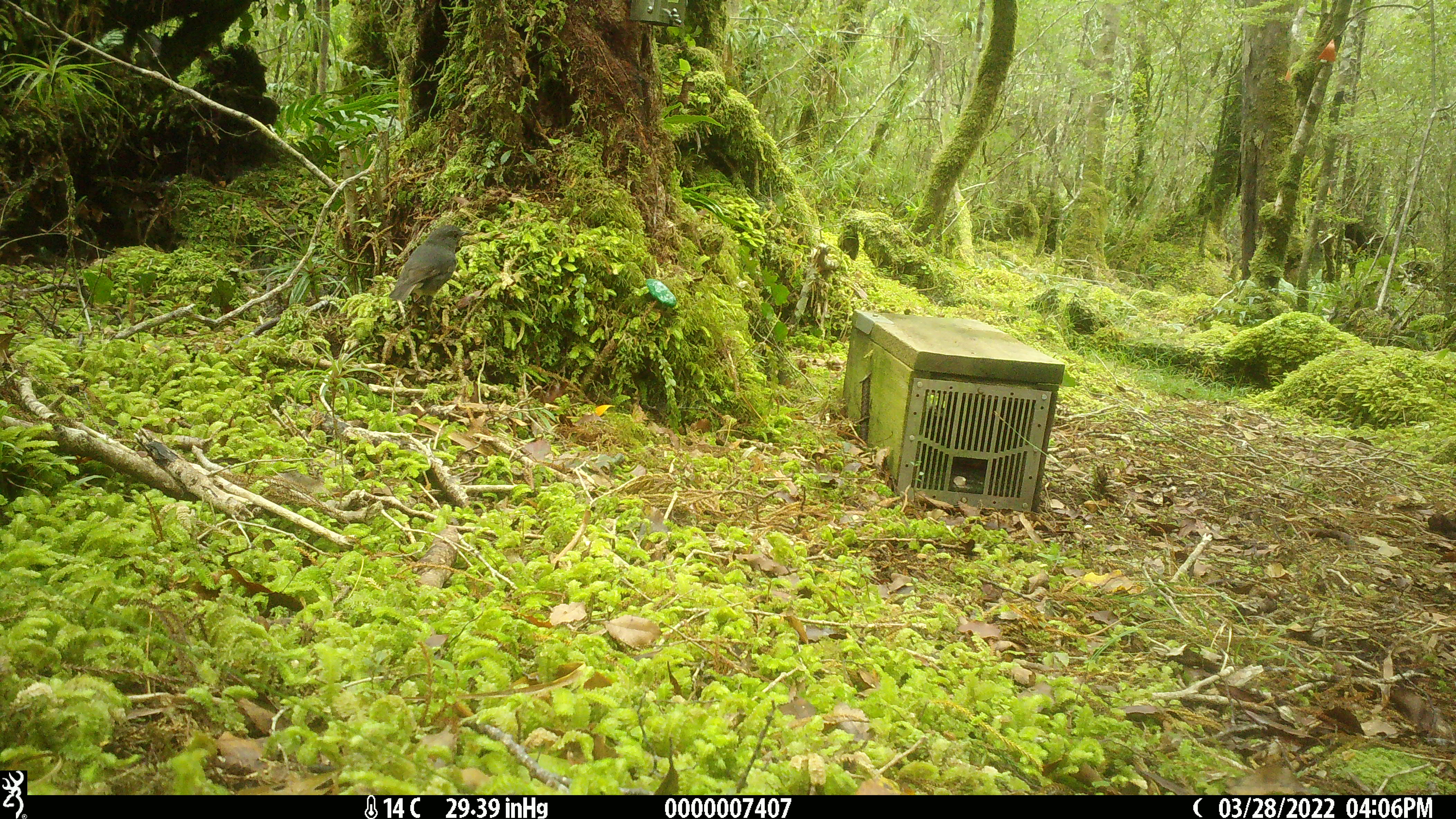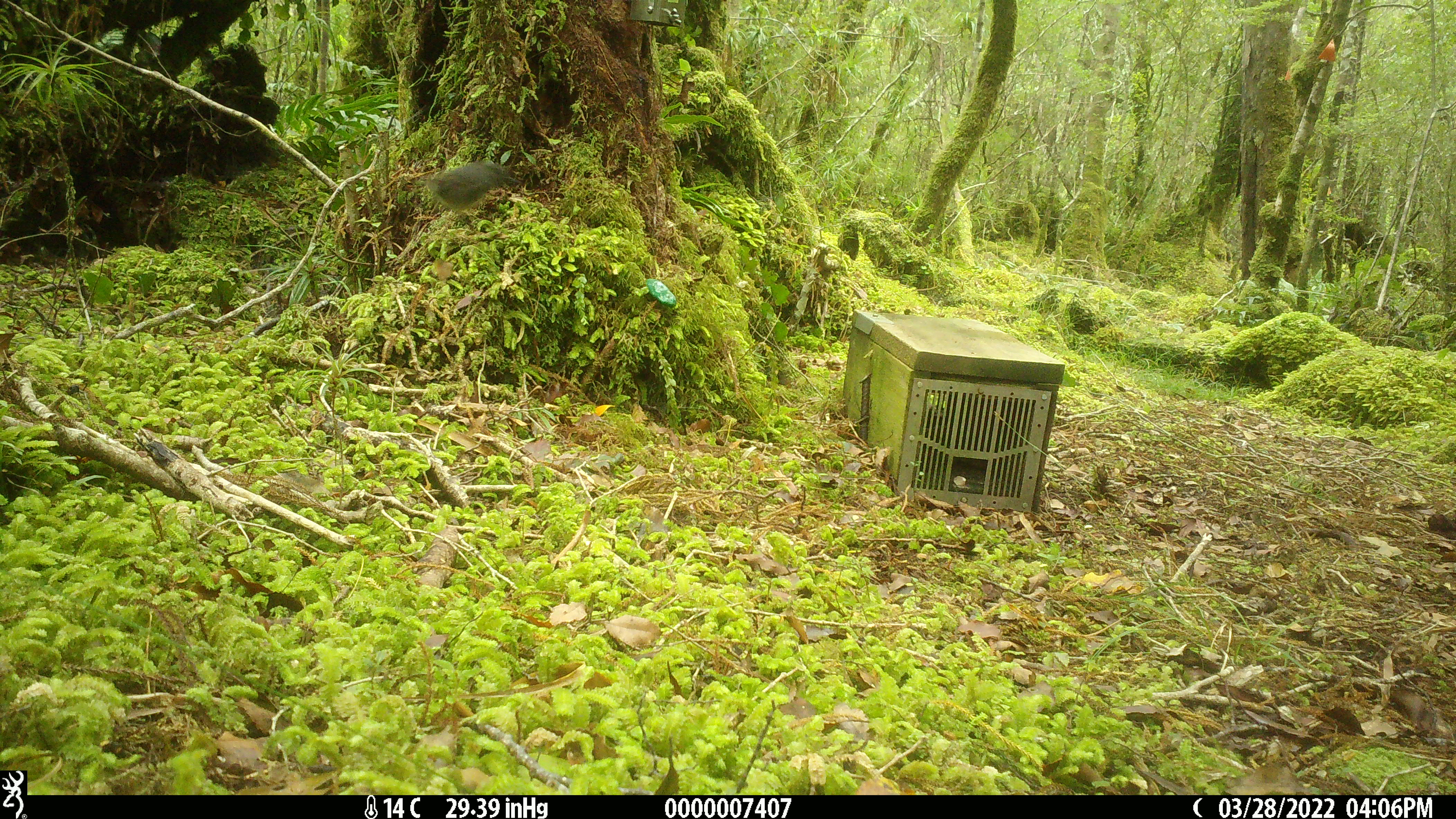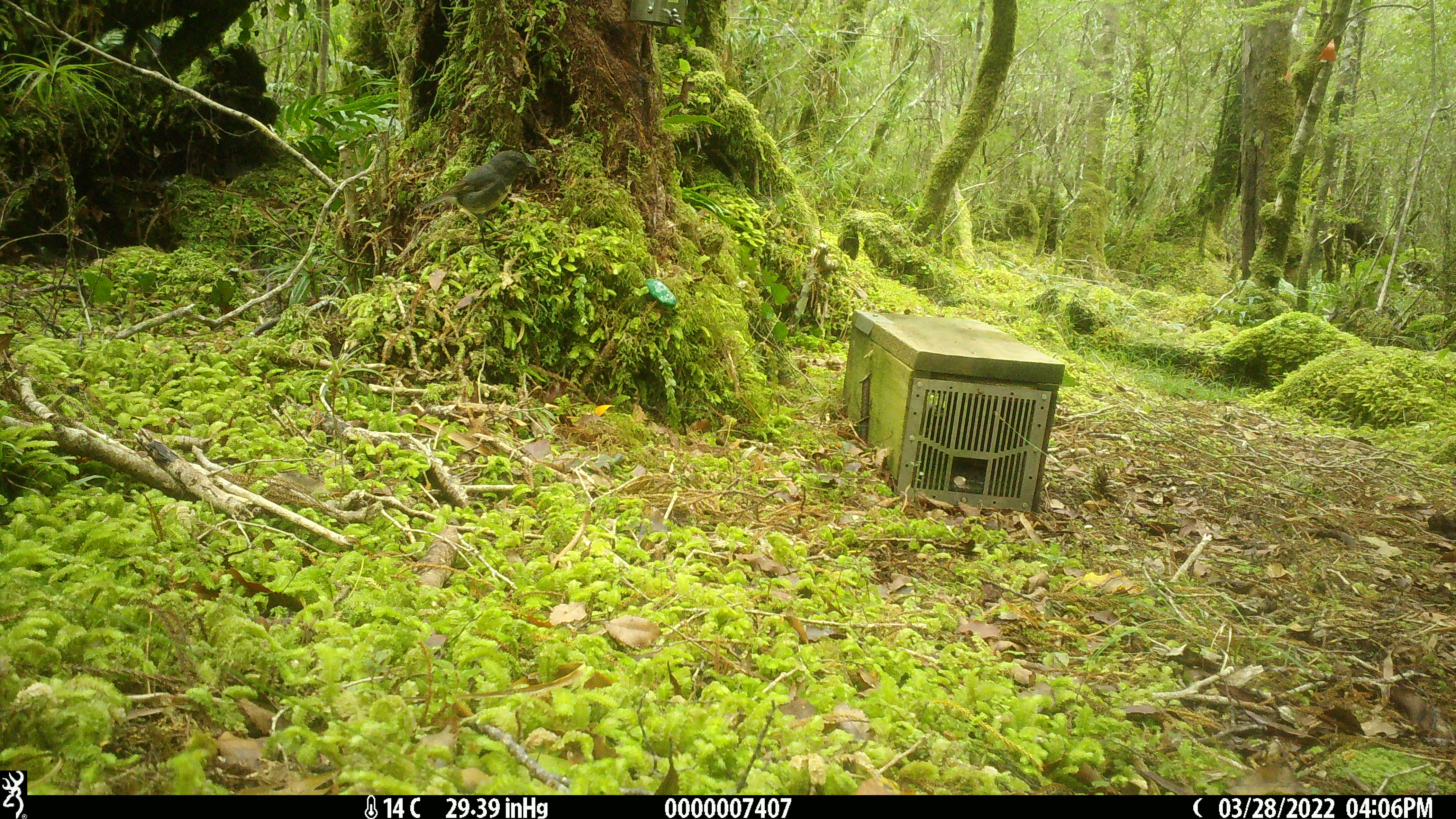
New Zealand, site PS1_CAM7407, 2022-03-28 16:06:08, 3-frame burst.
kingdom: Animalia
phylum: Chordata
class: Aves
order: Passeriformes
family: Petroicidae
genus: Petroica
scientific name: Petroica australis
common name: new zealand robin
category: robin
Robin (new zealand robin) (Petroica australis).